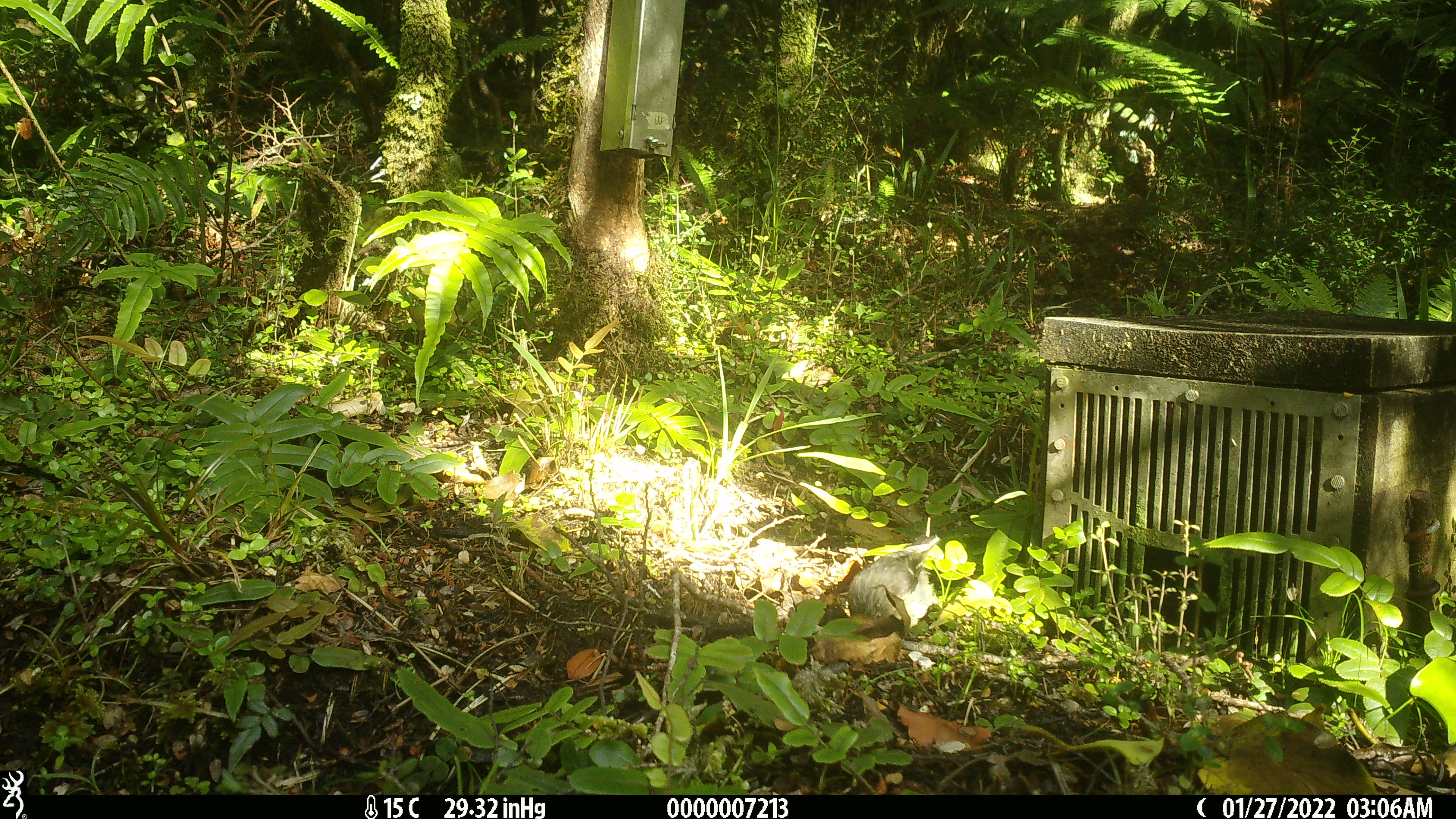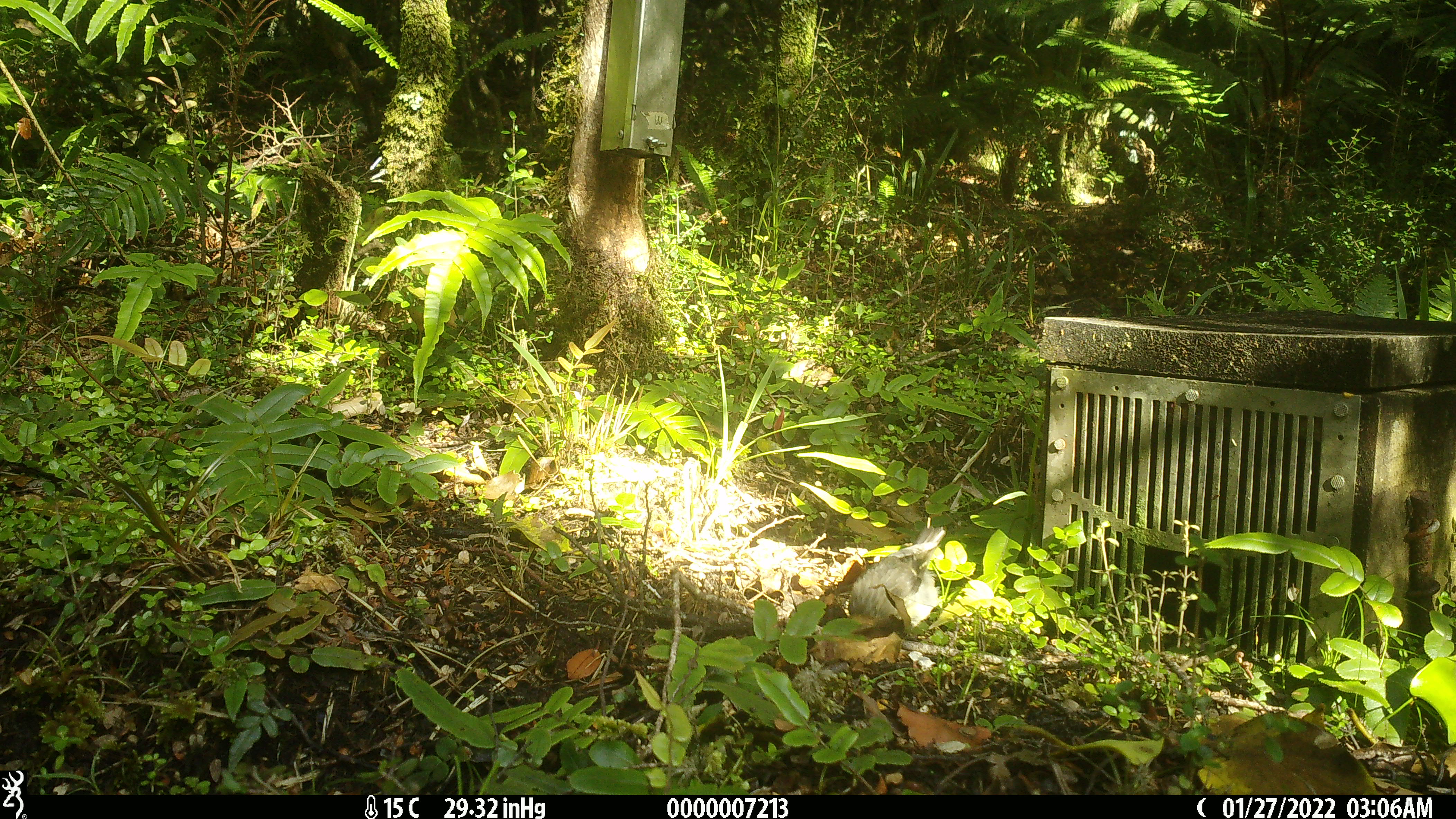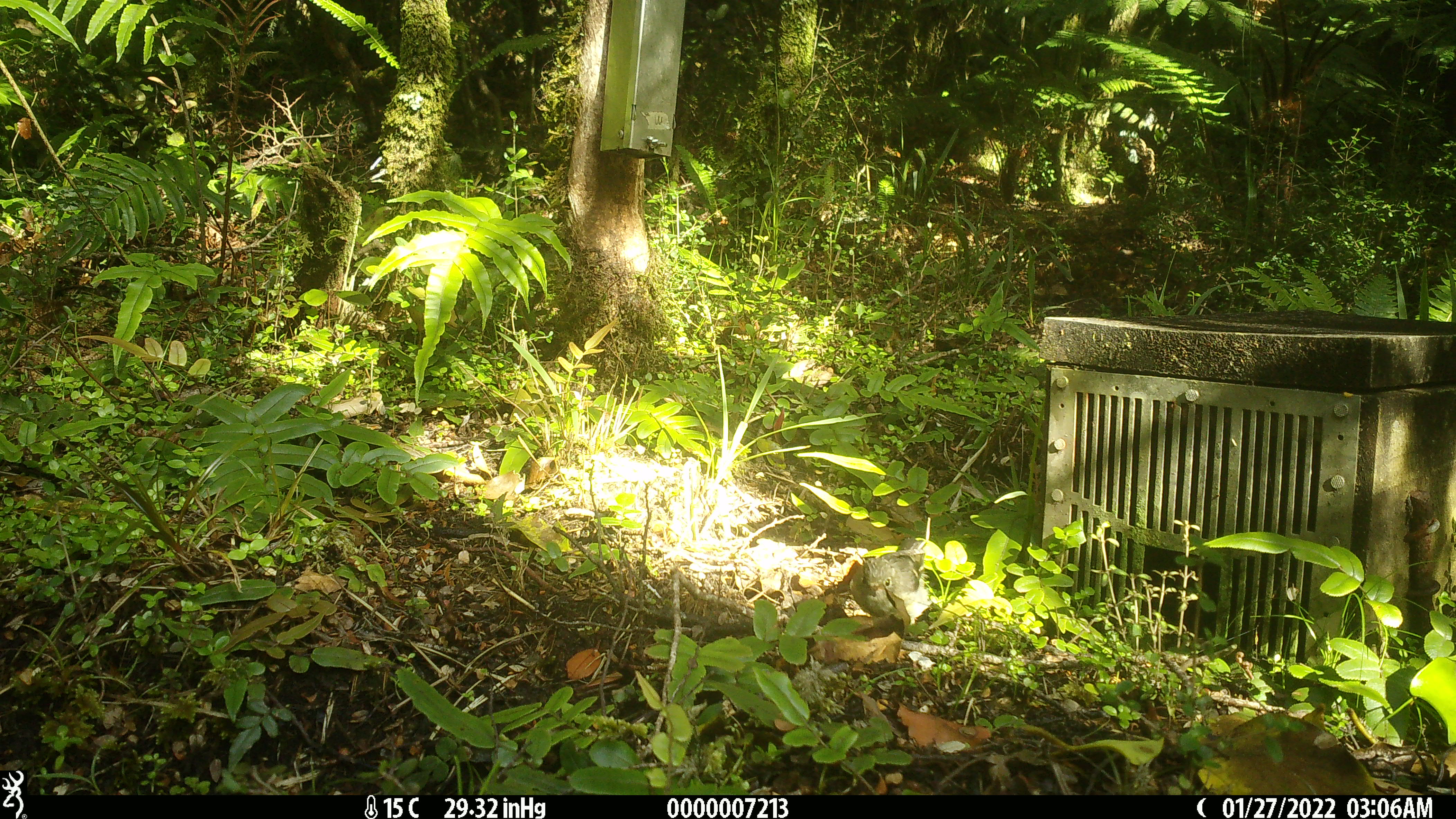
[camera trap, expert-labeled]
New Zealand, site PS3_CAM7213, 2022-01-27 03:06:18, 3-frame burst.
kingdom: Animalia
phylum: Chordata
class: Aves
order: Passeriformes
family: Petroicidae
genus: Petroica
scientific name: Petroica macrocephala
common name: tomtit